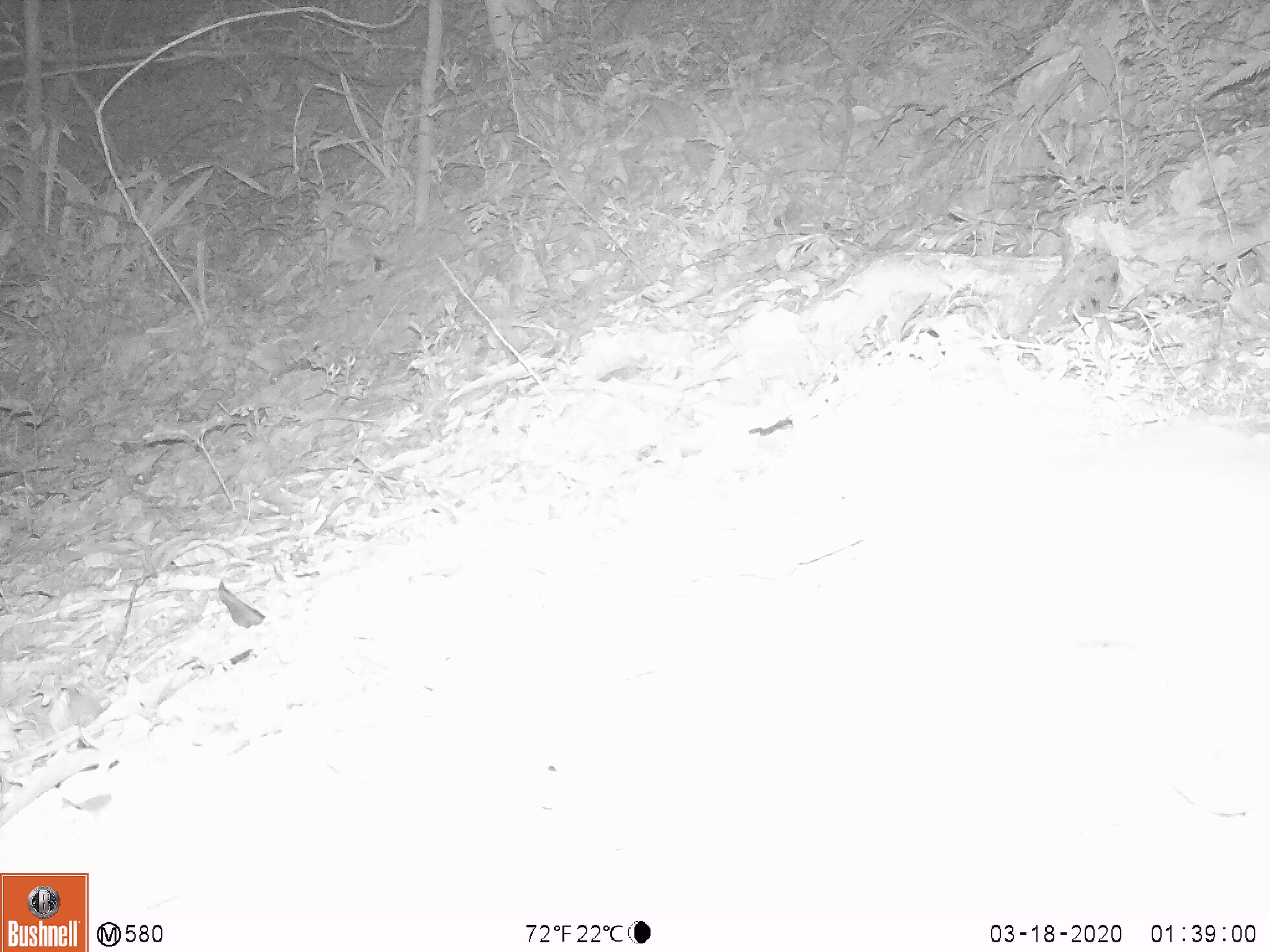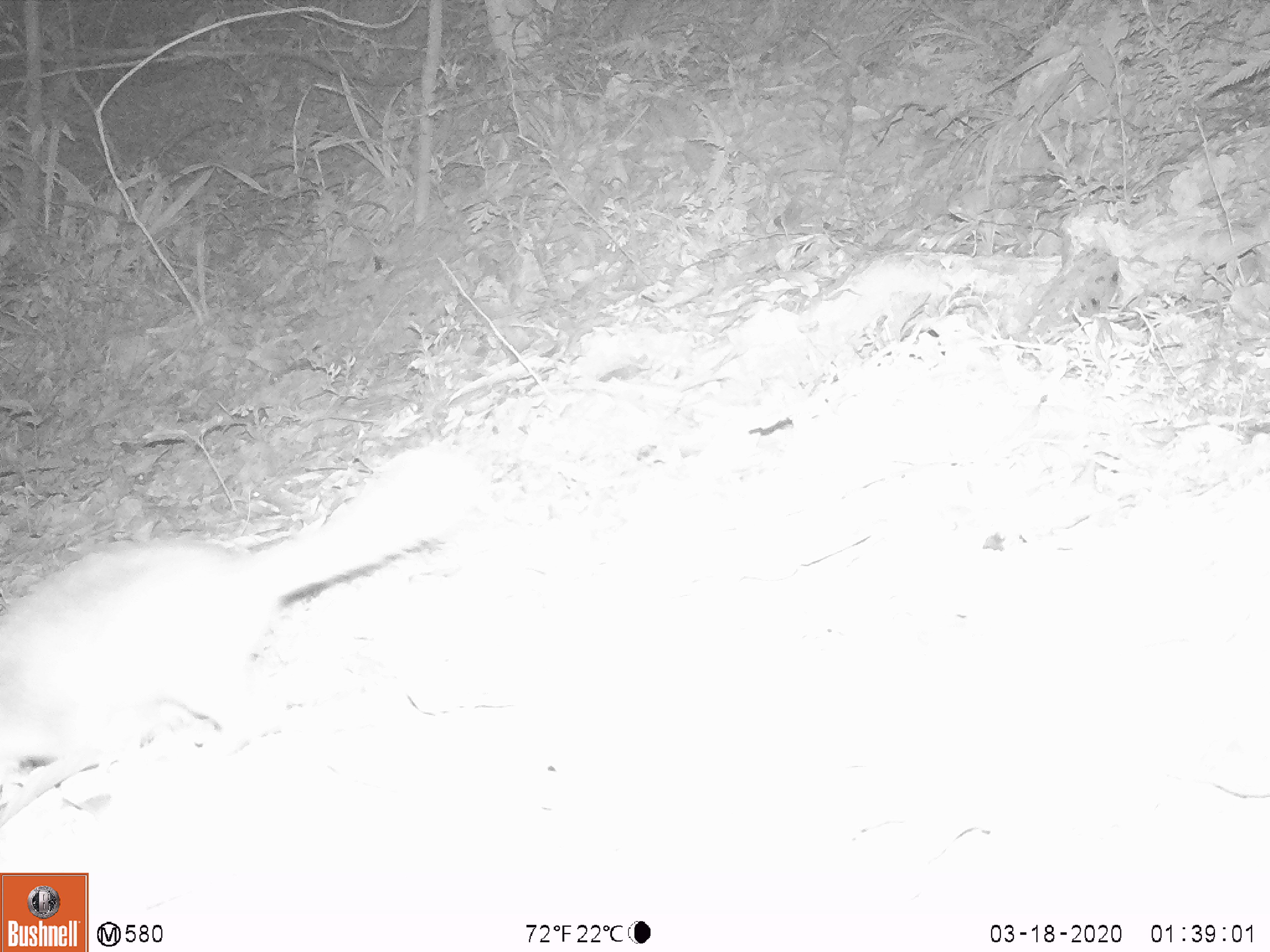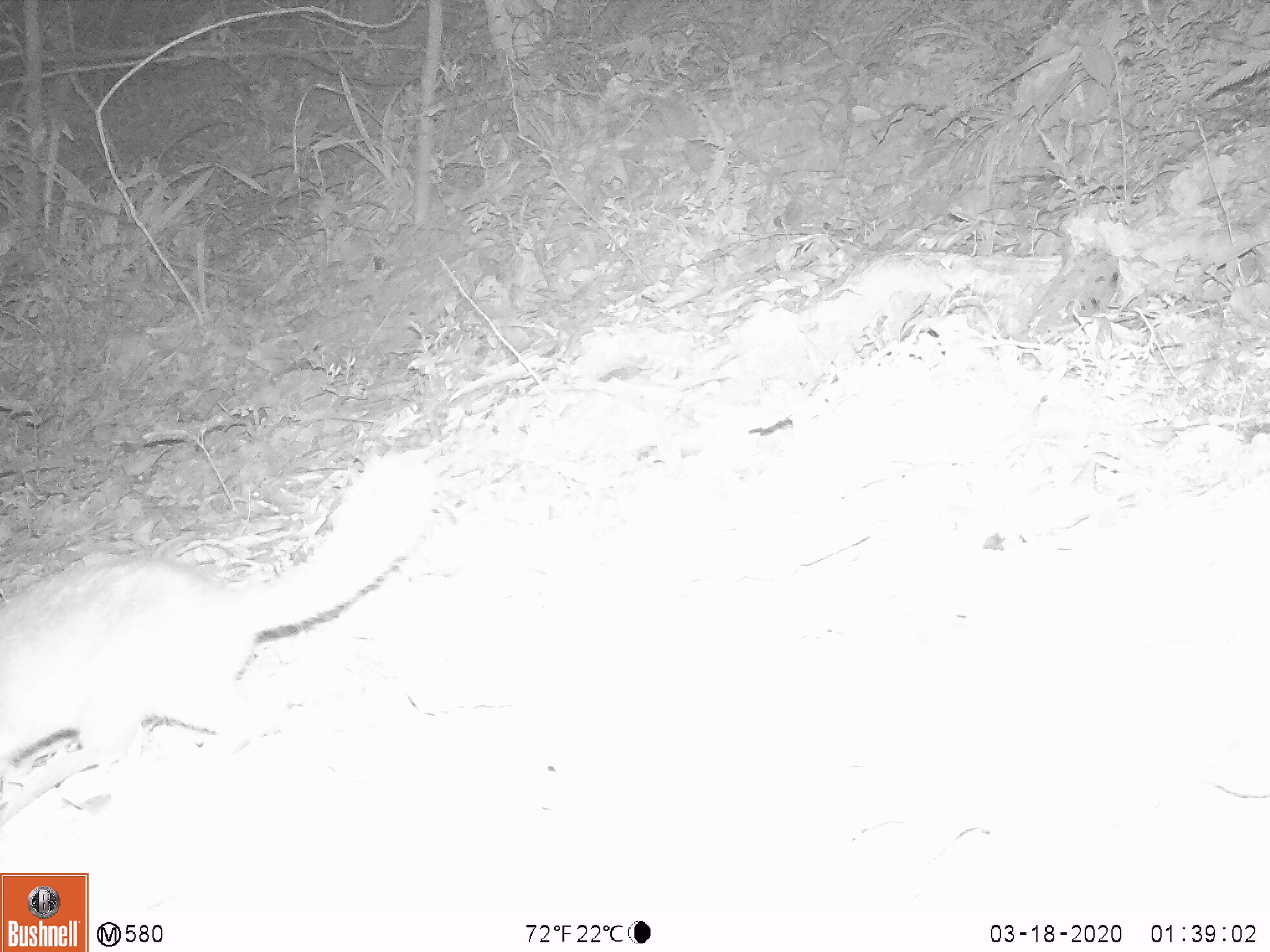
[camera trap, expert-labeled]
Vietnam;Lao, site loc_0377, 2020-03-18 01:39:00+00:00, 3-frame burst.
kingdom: Animalia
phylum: Chordata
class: Mammalia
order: Carnivora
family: Mustelidae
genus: Melogale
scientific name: Melogale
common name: ferret badger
Ferret badger (Melogale). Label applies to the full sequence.